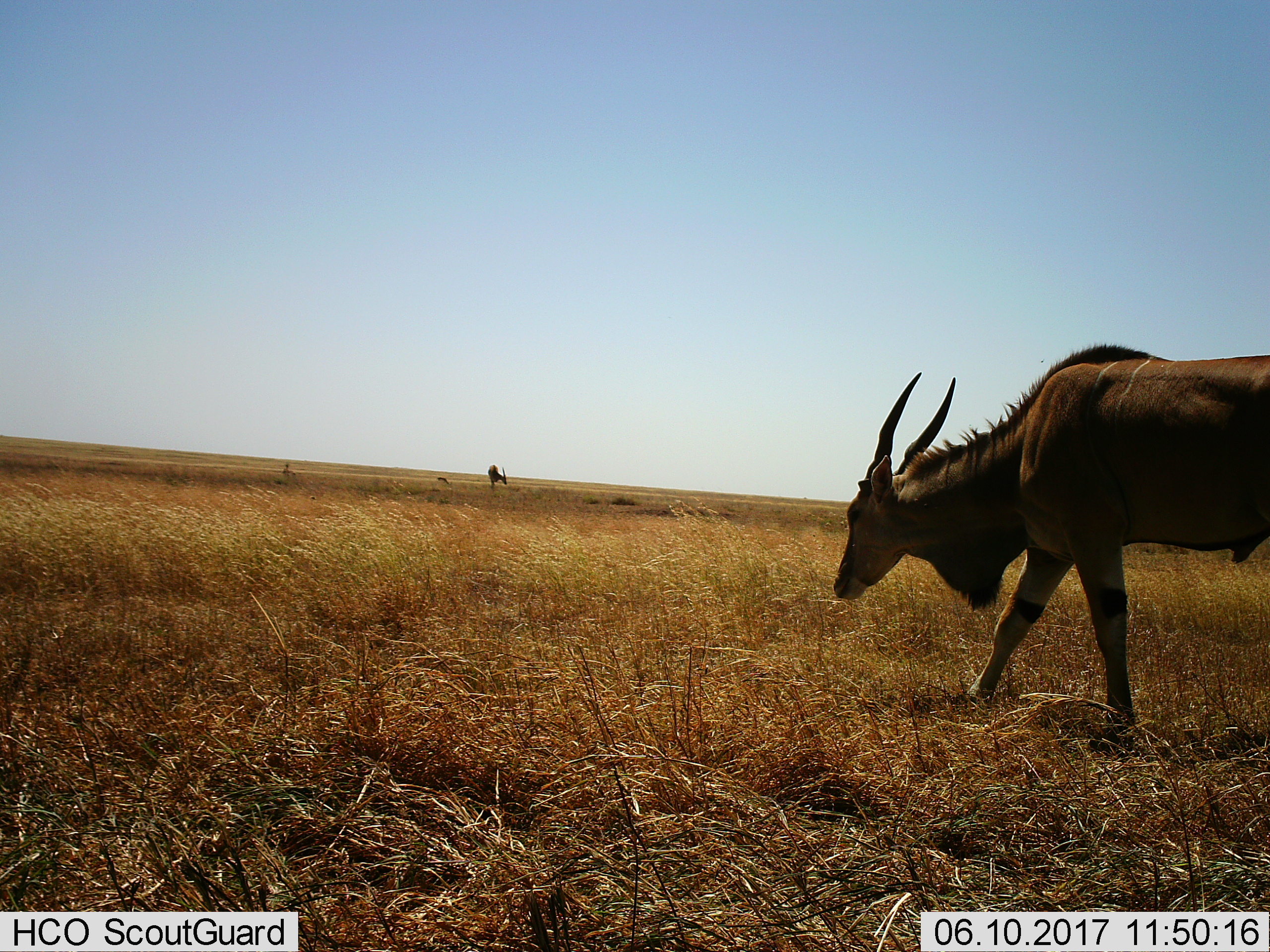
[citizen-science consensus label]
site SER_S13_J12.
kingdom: Animalia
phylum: Chordata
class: Mammalia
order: Artiodactyla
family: Bovidae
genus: Tragelaphus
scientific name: Tragelaphus oryx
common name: eland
Eland (Tragelaphus oryx), count 2. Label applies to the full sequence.